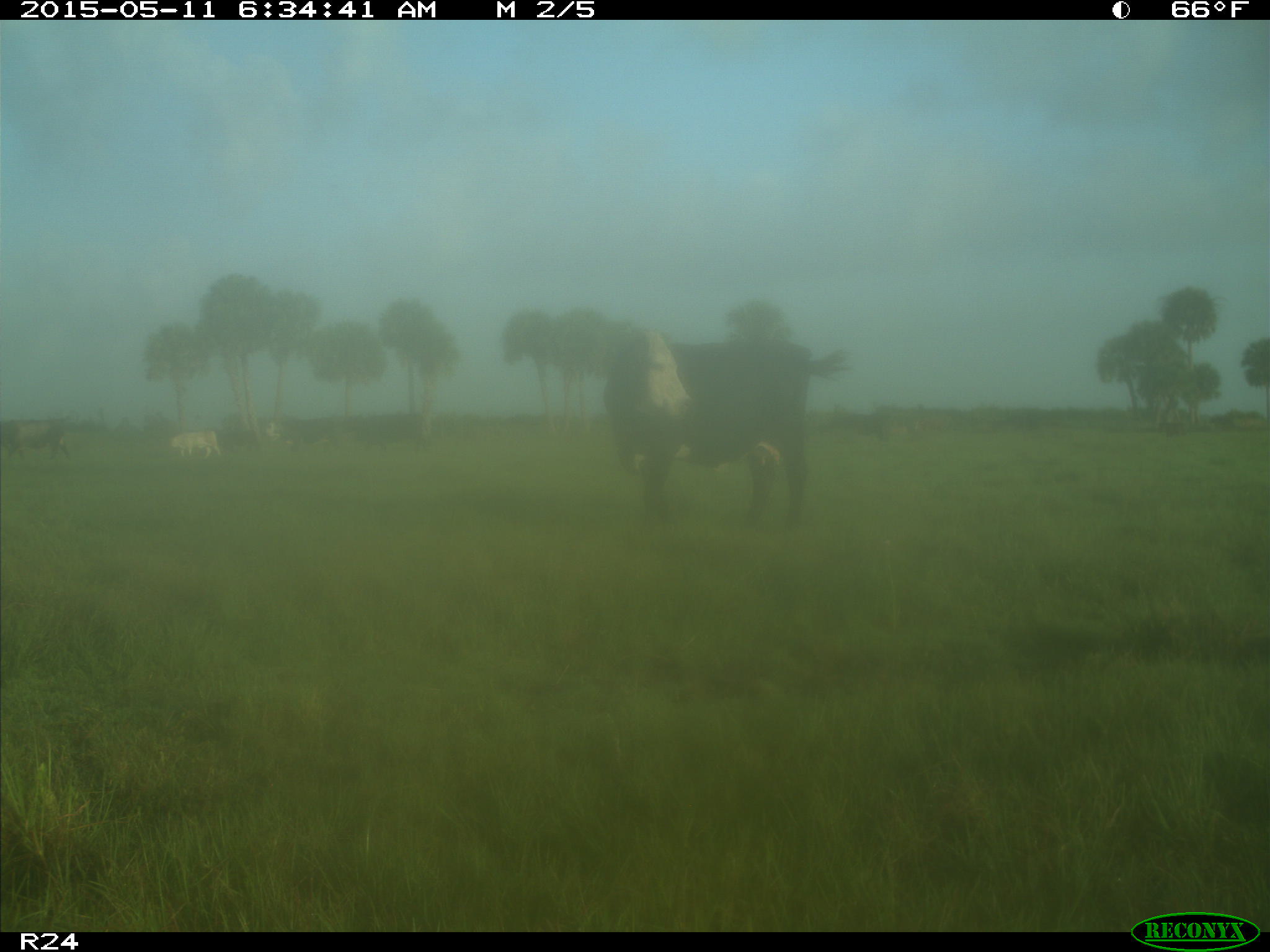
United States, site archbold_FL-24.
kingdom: Animalia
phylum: Chordata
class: Mammalia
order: Artiodactyla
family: Bovidae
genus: Bos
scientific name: Bos taurus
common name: domestic cow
Bos taurus (domestic cow).